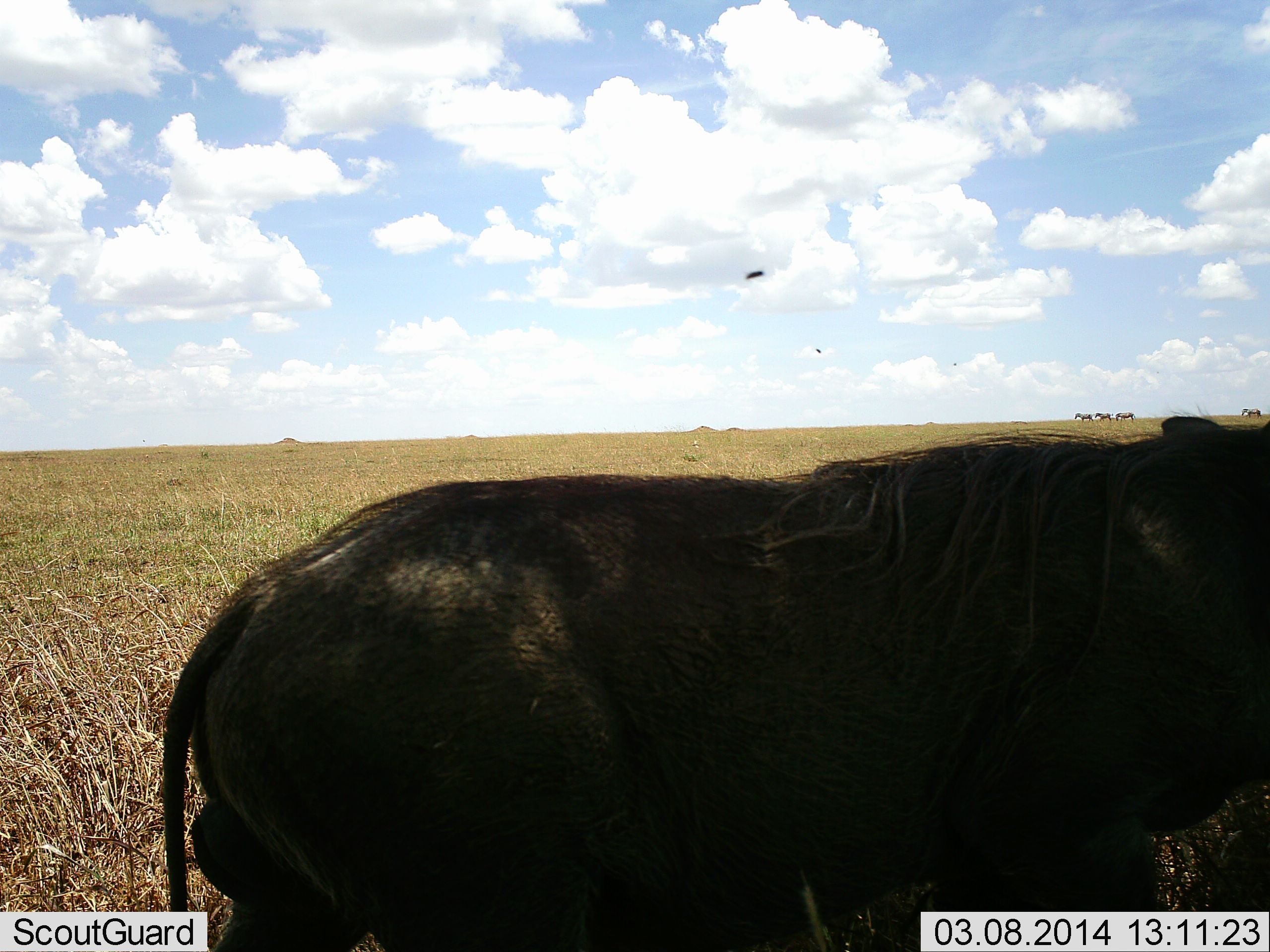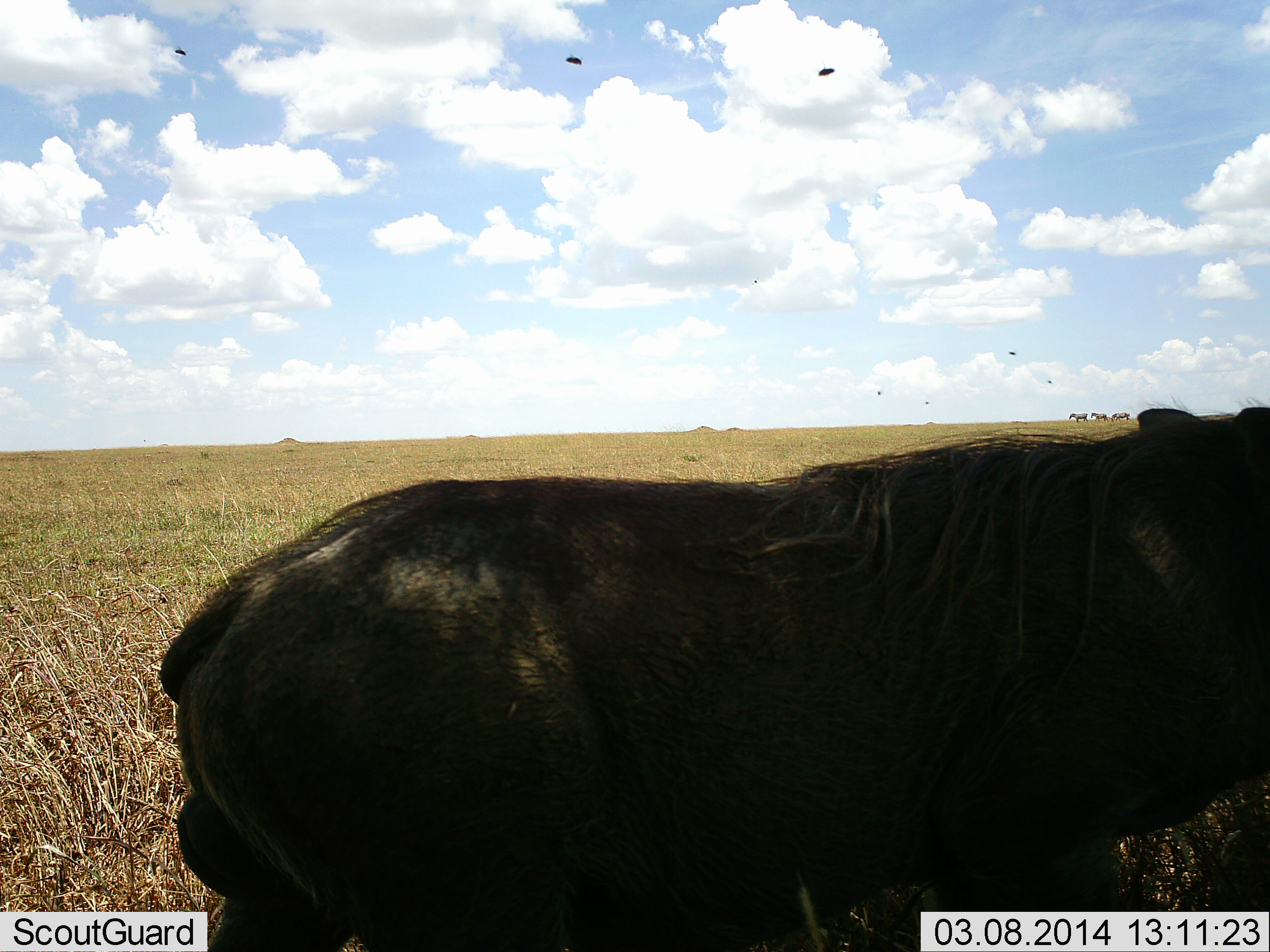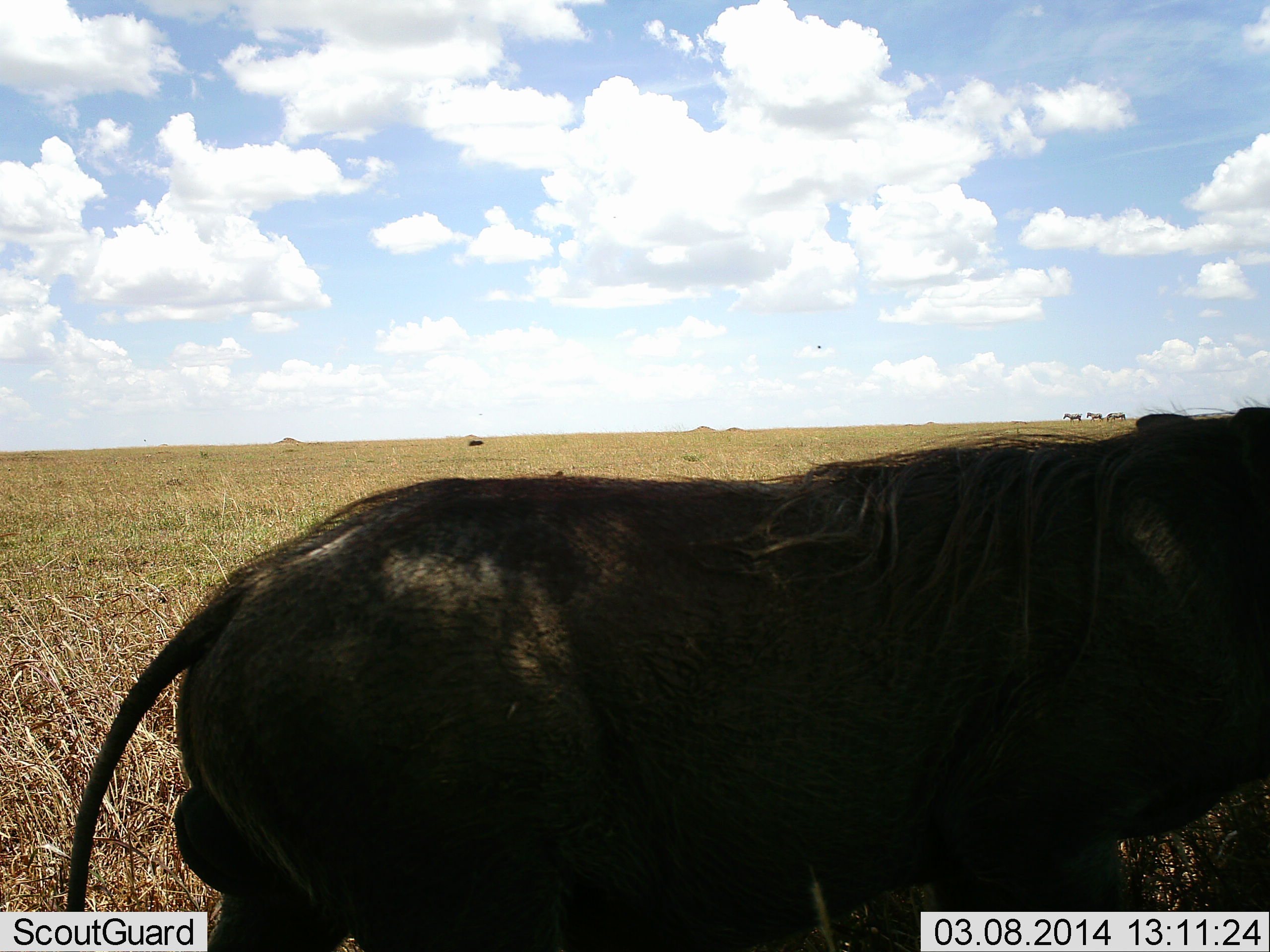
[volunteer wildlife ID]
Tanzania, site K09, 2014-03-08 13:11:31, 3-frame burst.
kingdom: Animalia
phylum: Chordata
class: Mammalia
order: Artiodactyla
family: Suidae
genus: Phacochoerus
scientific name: Phacochoerus africanus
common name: warthog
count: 1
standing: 75%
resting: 33%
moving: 0%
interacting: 0%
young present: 0%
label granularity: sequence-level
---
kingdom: Animalia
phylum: Chordata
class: Mammalia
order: Artiodactyla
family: Bovidae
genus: Connochaetes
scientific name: Connochaetes taurinus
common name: blue wildebeest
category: wildebeest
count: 1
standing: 50%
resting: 33%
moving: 17%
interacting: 0%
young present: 0%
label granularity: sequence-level